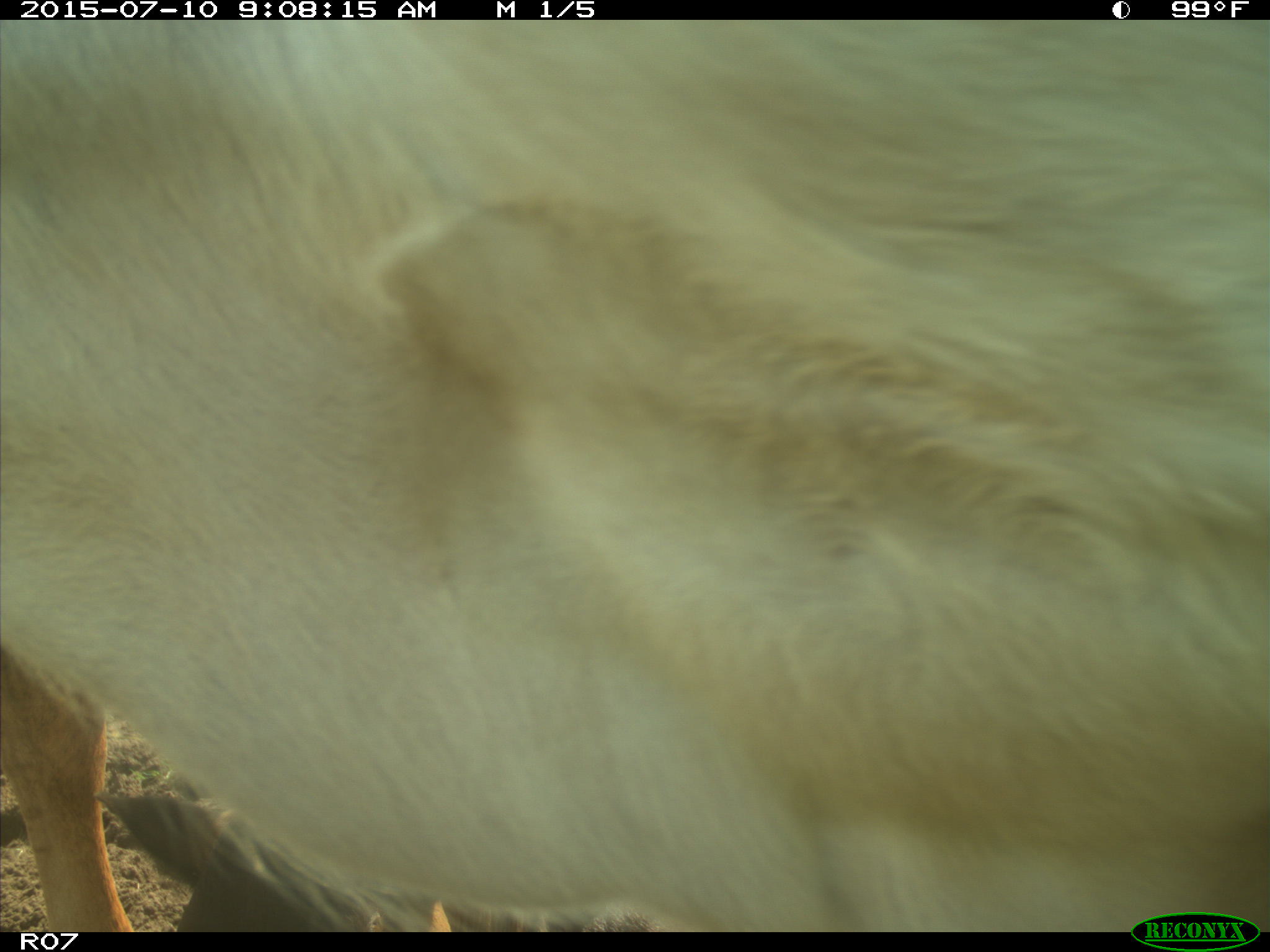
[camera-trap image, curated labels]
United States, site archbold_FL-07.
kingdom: Animalia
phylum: Chordata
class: Mammalia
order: Artiodactyla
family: Bovidae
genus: Bos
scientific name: Bos taurus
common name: domestic cow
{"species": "Bos taurus (domestic cow)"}